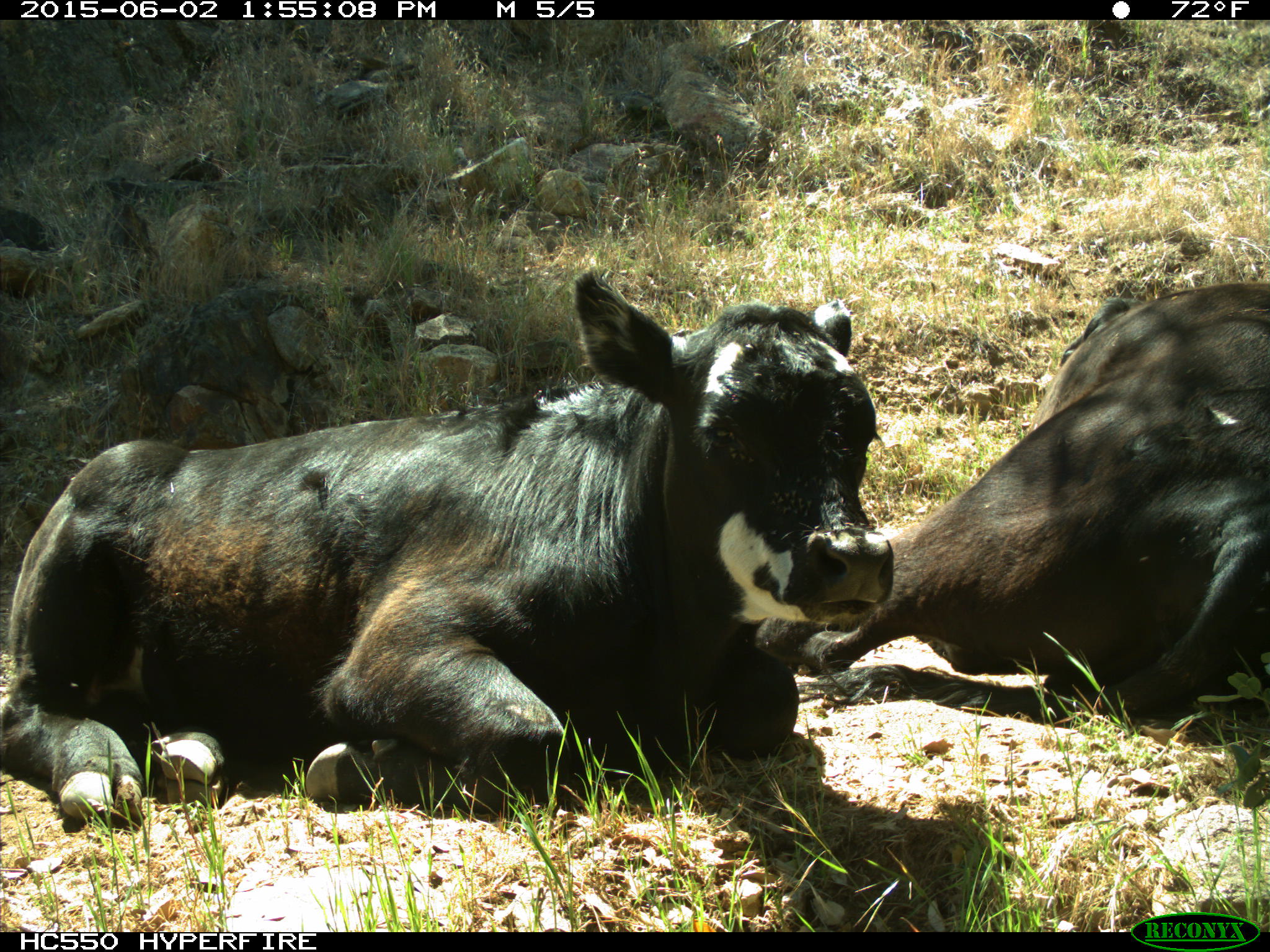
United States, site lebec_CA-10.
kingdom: Animalia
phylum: Chordata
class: Mammalia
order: Artiodactyla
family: Bovidae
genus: Bos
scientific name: Bos taurus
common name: domestic cow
Bos taurus (domestic cow).